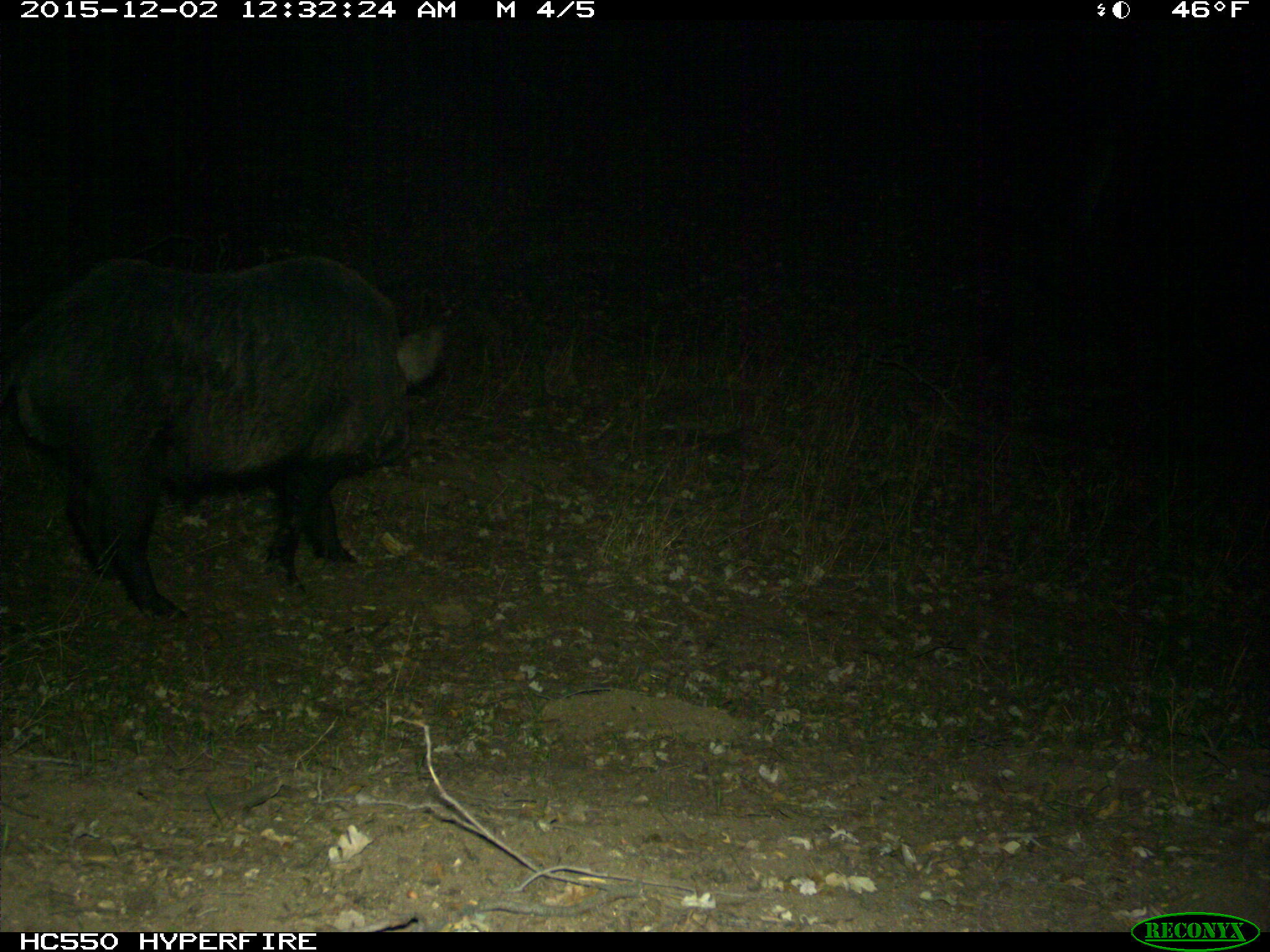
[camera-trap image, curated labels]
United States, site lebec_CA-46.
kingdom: Animalia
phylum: Chordata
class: Mammalia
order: Artiodactyla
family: Suidae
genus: Sus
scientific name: Sus scrofa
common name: wild boar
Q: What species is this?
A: Sus scrofa (wild boar).